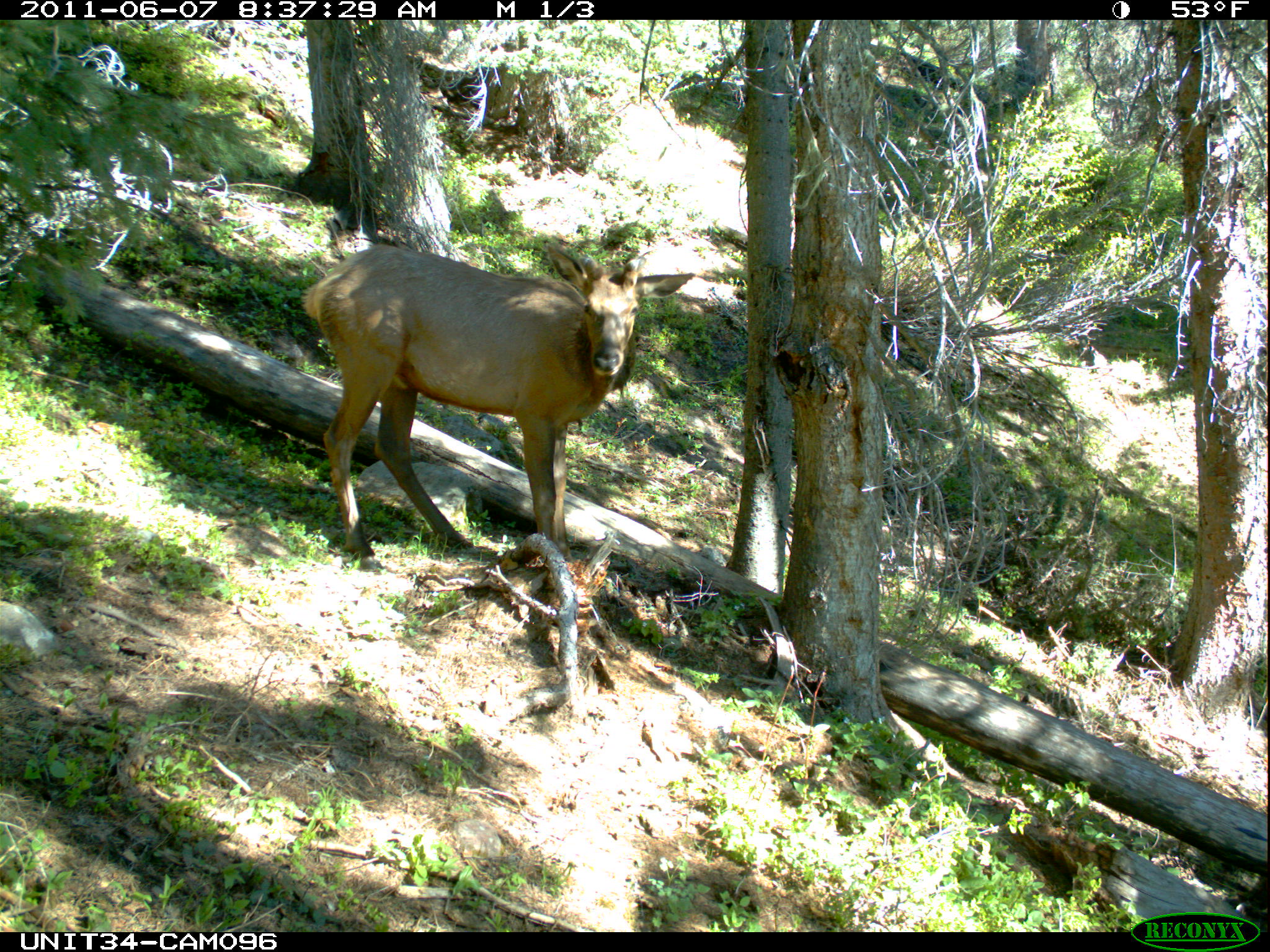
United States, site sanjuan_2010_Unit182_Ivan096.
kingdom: Animalia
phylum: Chordata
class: Mammalia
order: Artiodactyla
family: Cervidae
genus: Cervus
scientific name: Cervus elaphus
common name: red deer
Cervus elaphus (red deer).